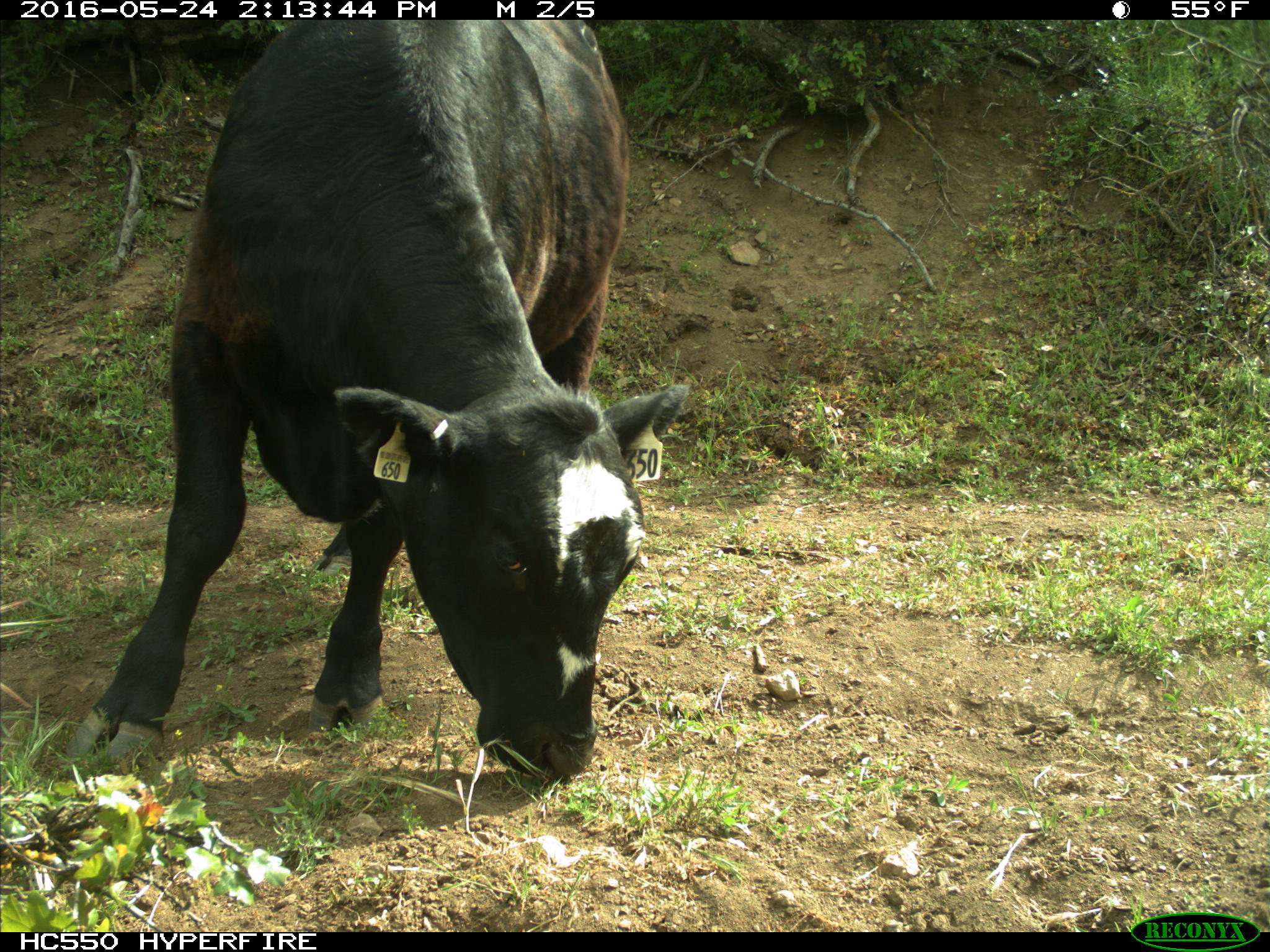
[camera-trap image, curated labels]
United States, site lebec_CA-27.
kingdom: Animalia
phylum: Chordata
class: Mammalia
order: Artiodactyla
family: Bovidae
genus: Bos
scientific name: Bos taurus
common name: domestic cow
Bos taurus (domestic cow).